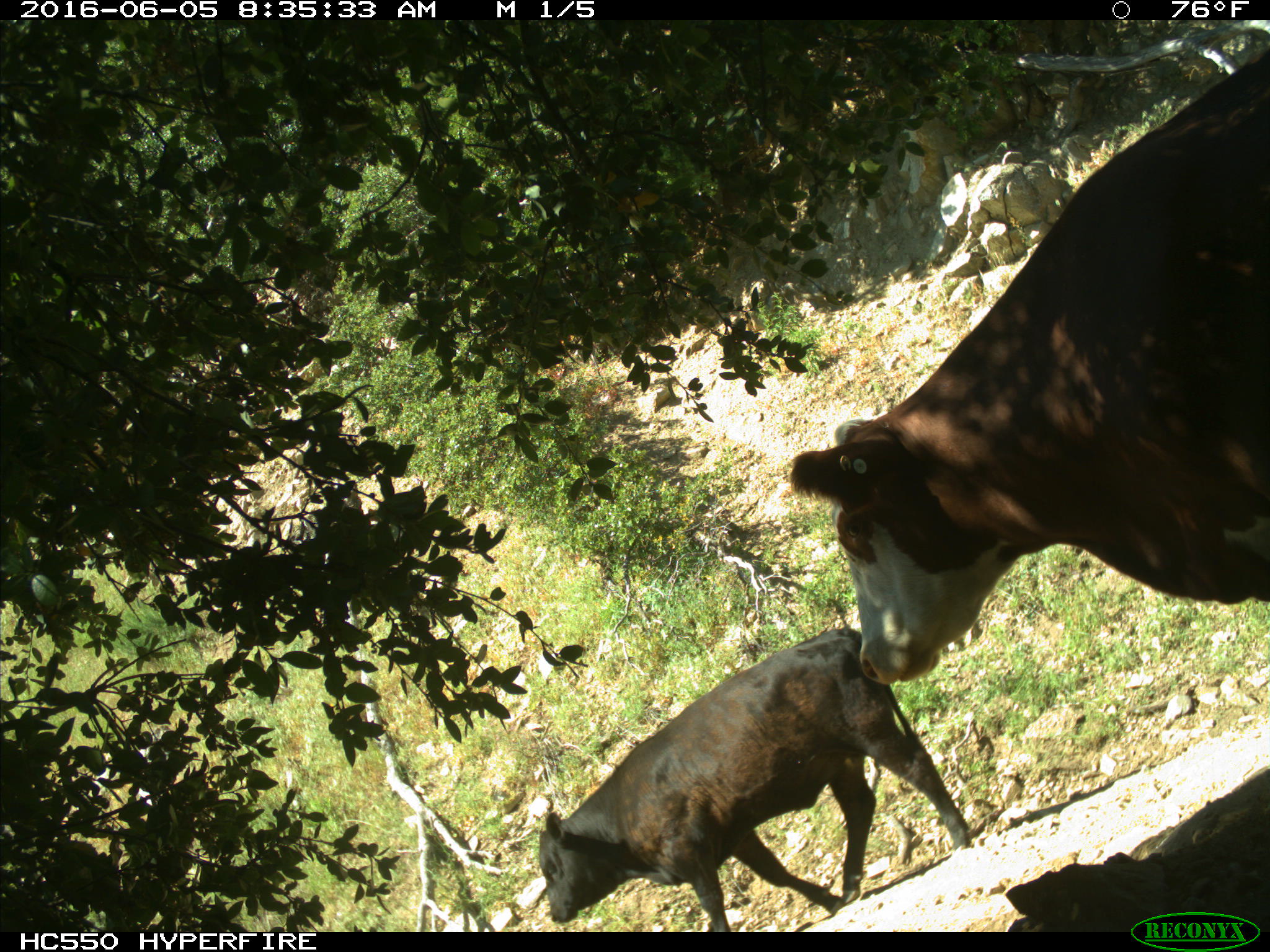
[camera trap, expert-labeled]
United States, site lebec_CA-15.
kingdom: Animalia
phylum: Chordata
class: Mammalia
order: Artiodactyla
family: Bovidae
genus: Bos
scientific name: Bos taurus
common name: domestic cow